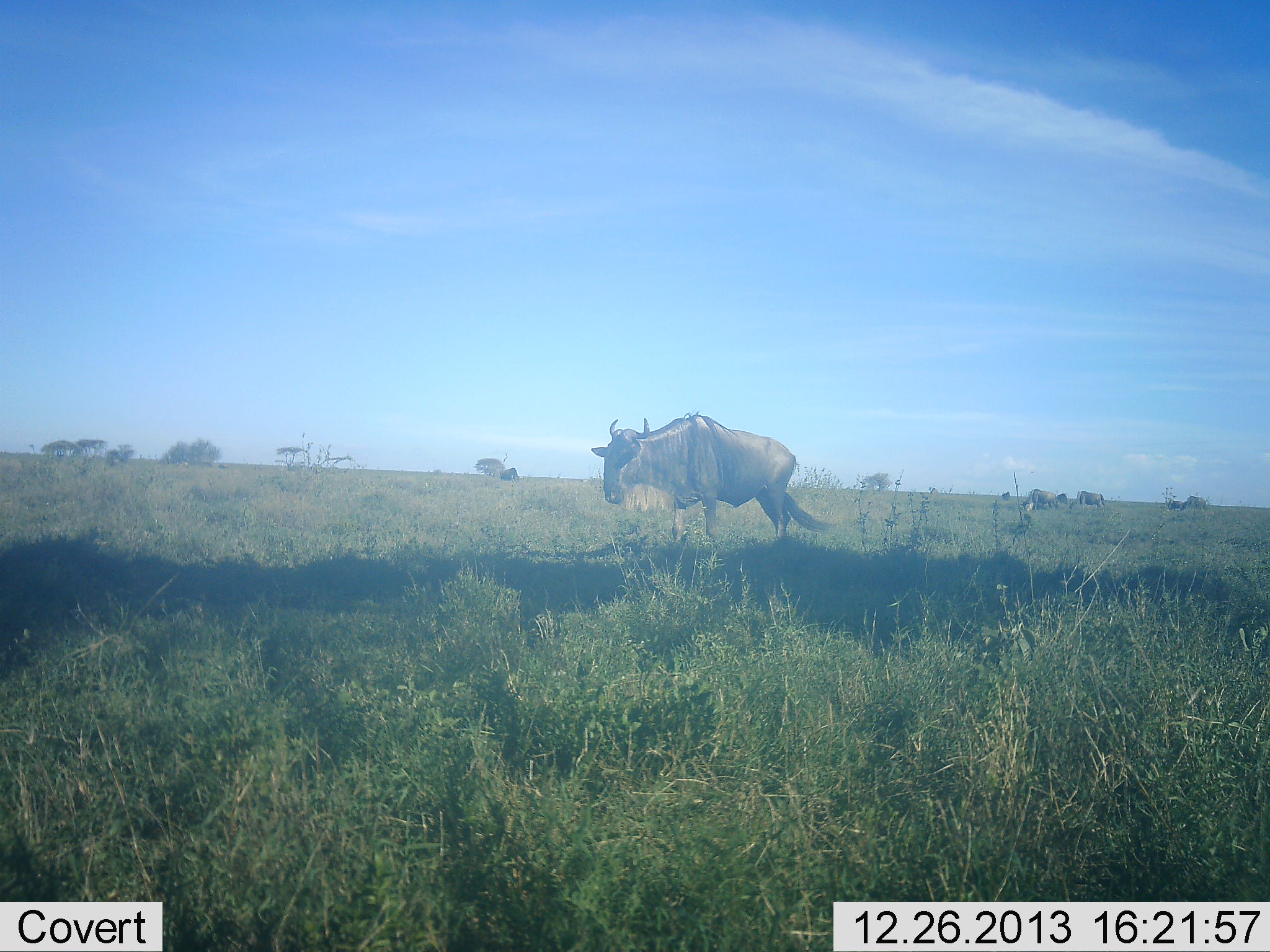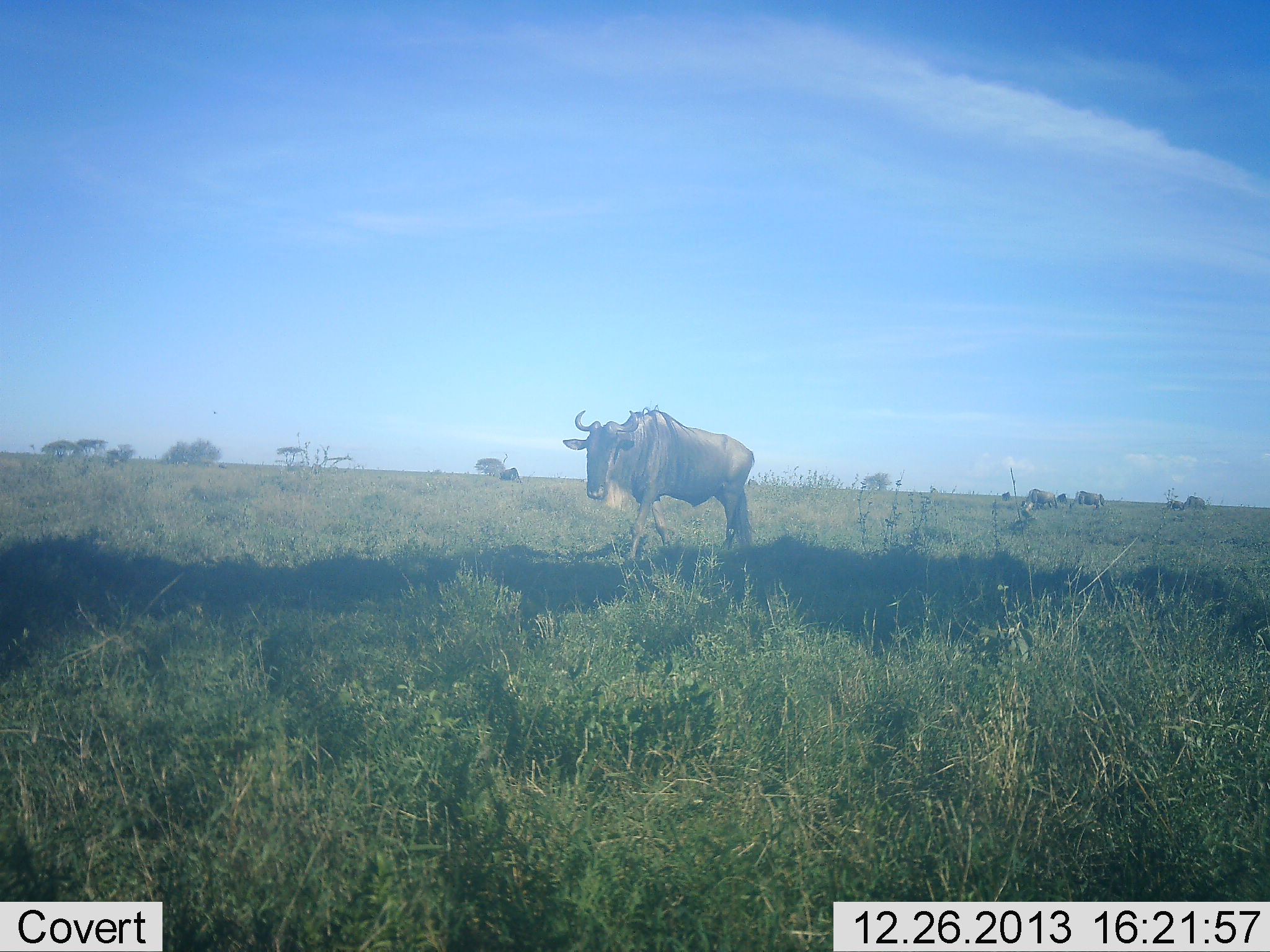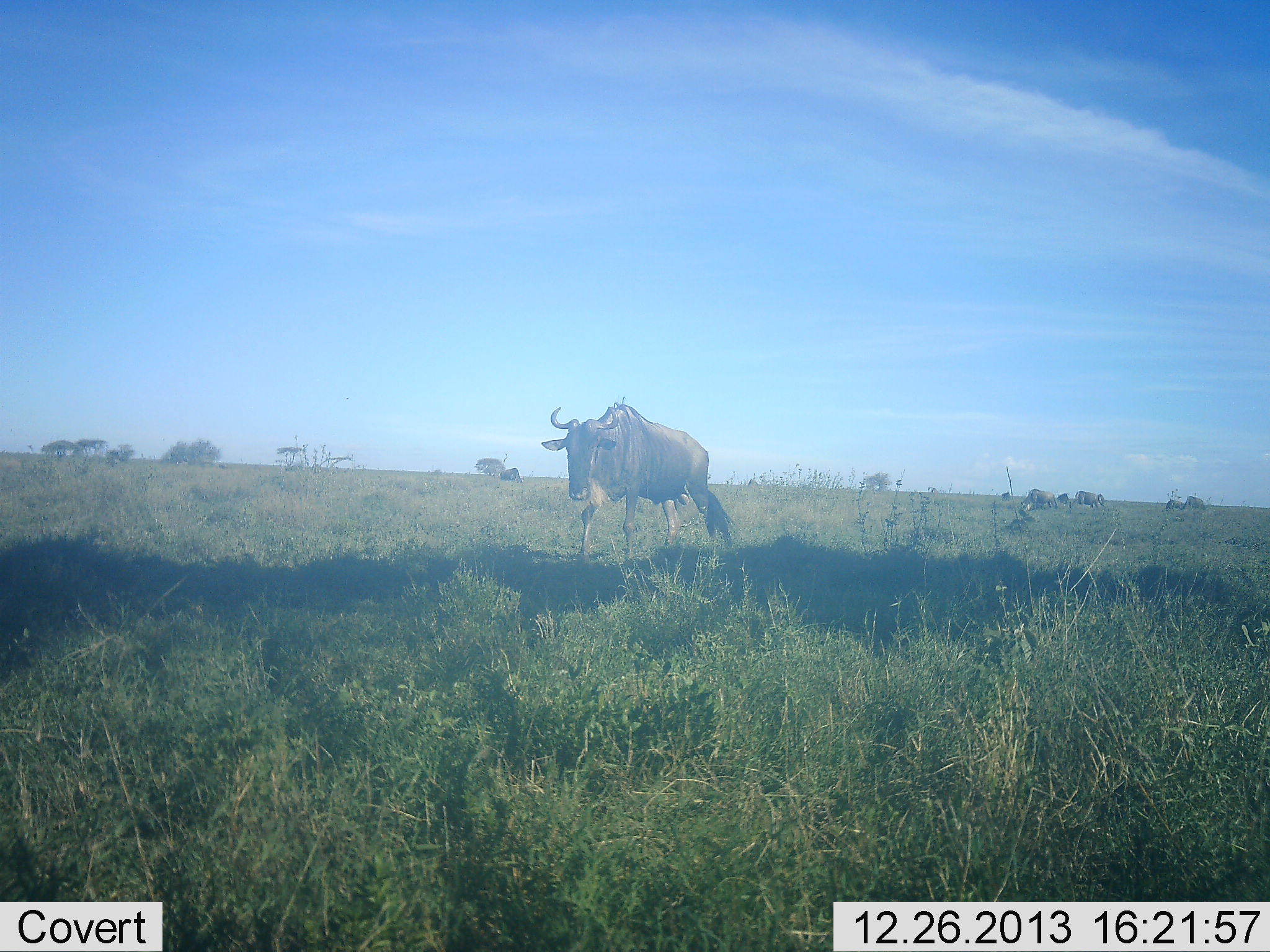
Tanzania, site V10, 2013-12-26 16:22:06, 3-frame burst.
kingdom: Animalia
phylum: Chordata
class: Mammalia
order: Artiodactyla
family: Bovidae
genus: Connochaetes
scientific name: Connochaetes taurinus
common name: blue wildebeest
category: wildebeest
Wildebeest (blue wildebeest) (Connochaetes taurinus), count 1. Behavior (volunteer vote fractions): standing 30%, resting 0%, moving 90%, interacting 0%. Young present (vote fraction): 0%. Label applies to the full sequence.